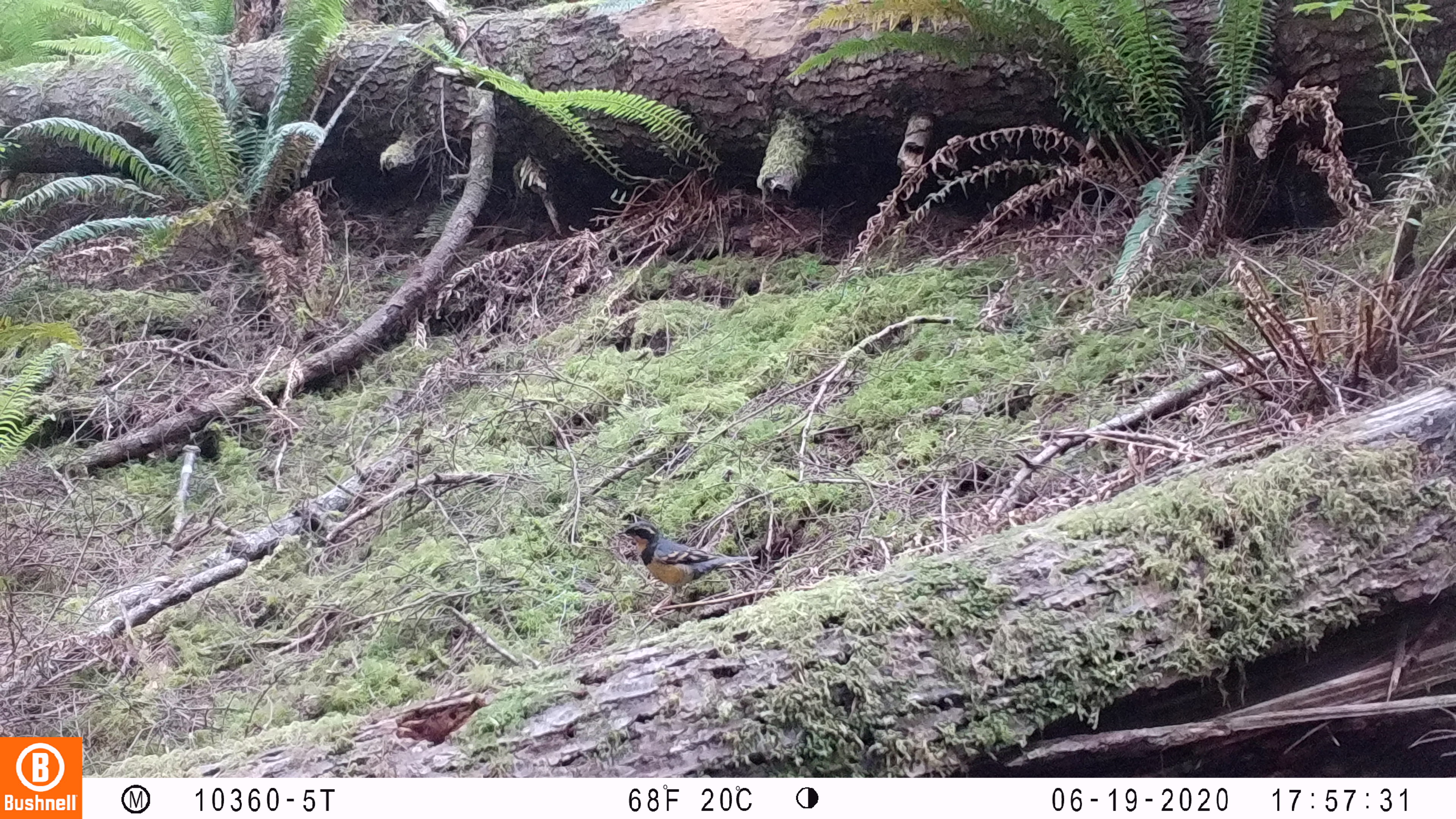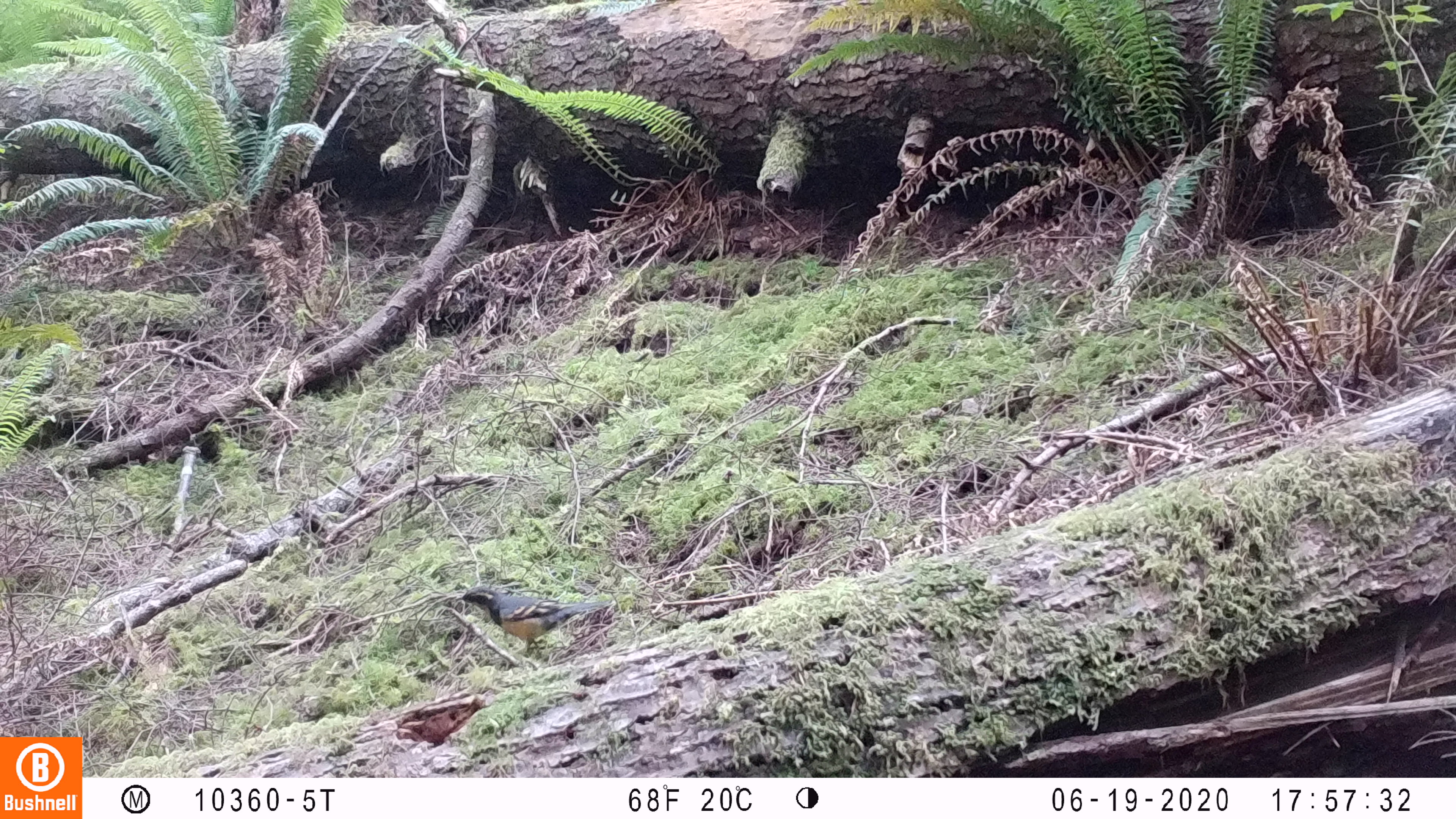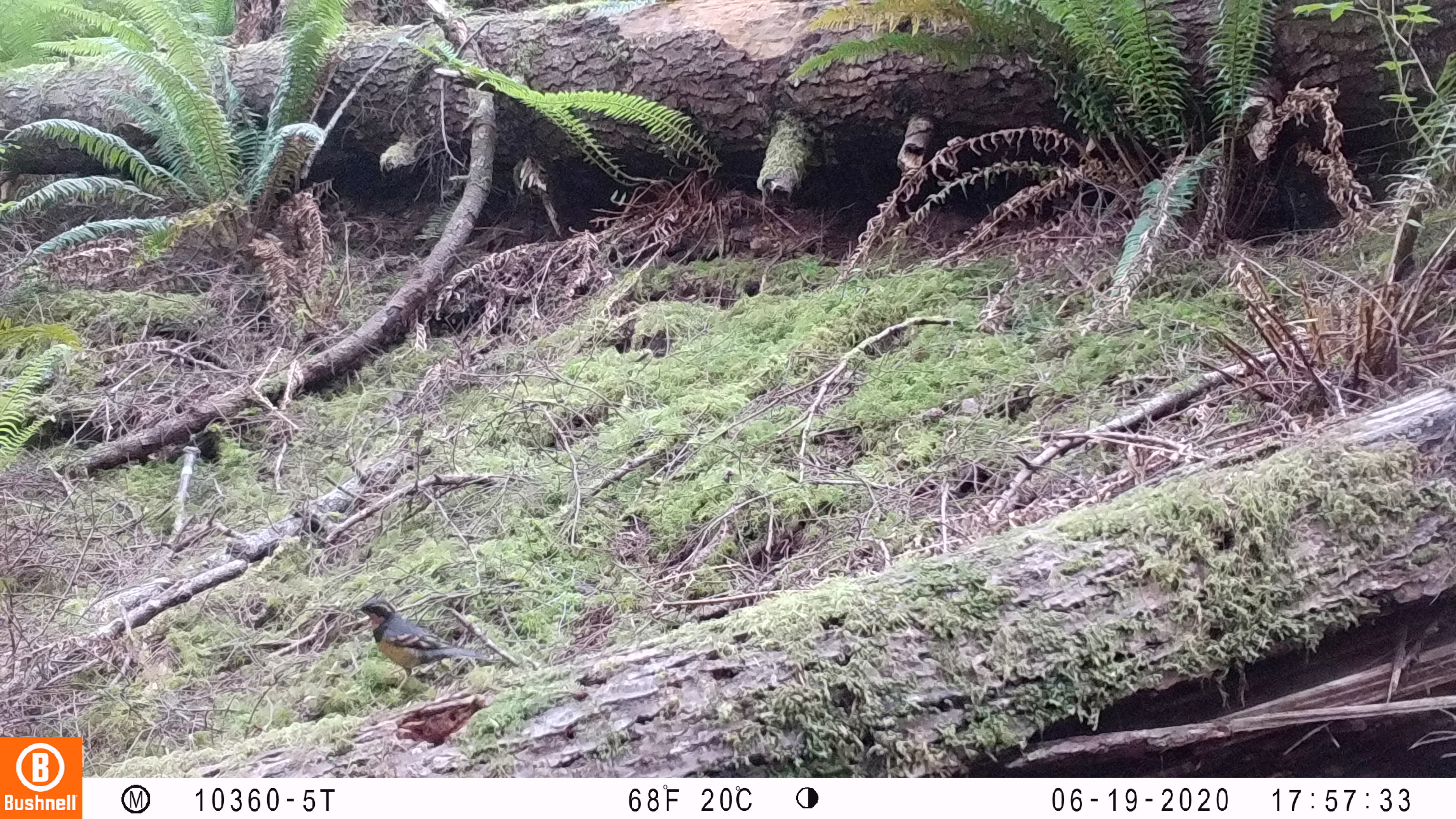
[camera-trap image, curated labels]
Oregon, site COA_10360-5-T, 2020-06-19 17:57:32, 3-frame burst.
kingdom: Animalia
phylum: Chordata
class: Aves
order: Passeriformes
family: Turdidae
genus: Ixoreus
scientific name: Ixoreus naevius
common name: varied thrush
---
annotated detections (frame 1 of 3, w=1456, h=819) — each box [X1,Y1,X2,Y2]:
varied thrush: [617,511,763,606]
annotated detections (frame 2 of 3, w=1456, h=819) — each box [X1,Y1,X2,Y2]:
varied thrush: [446,585,607,659]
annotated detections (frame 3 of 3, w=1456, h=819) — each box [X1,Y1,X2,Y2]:
varied thrush: [354,597,491,694]